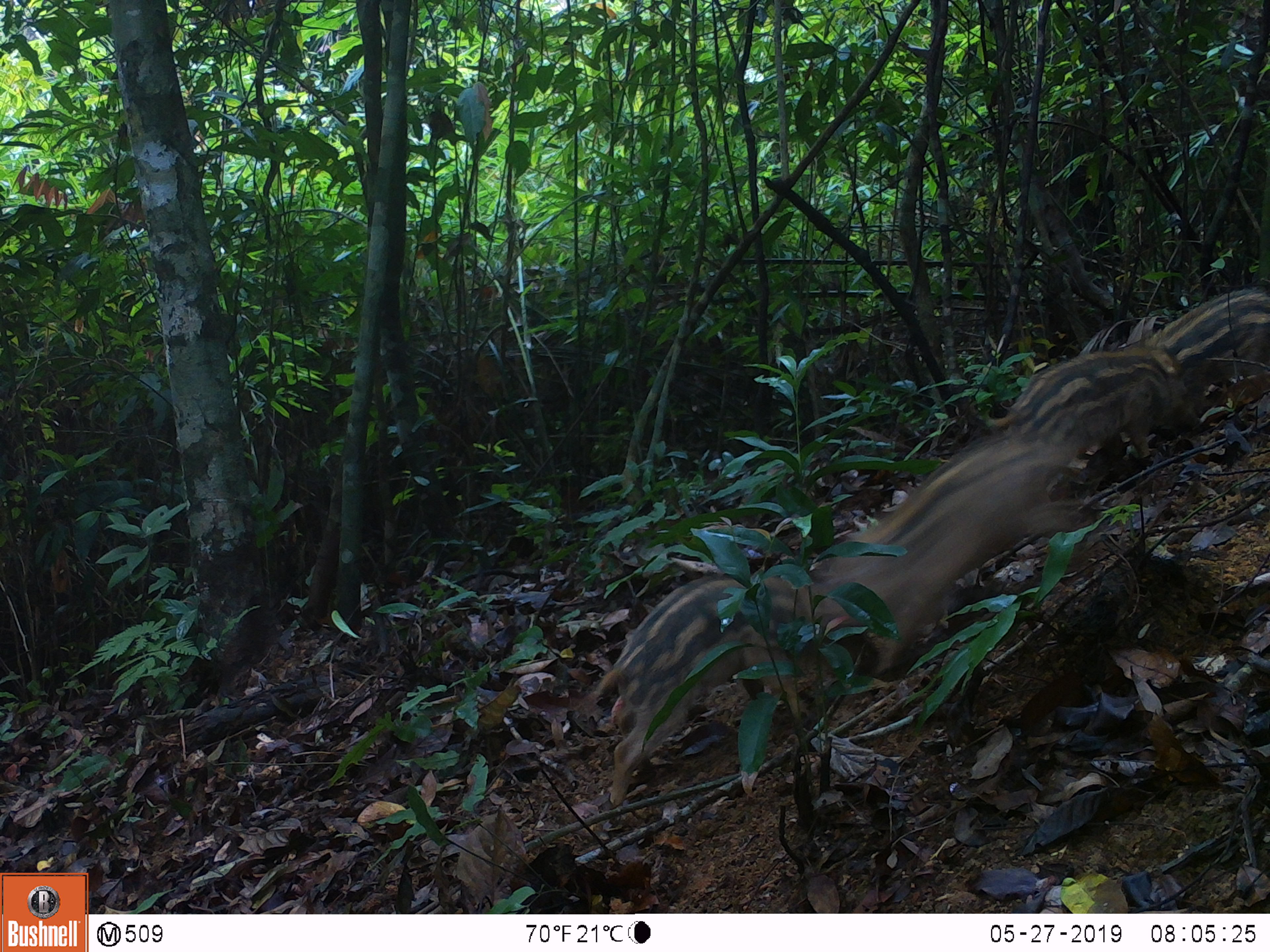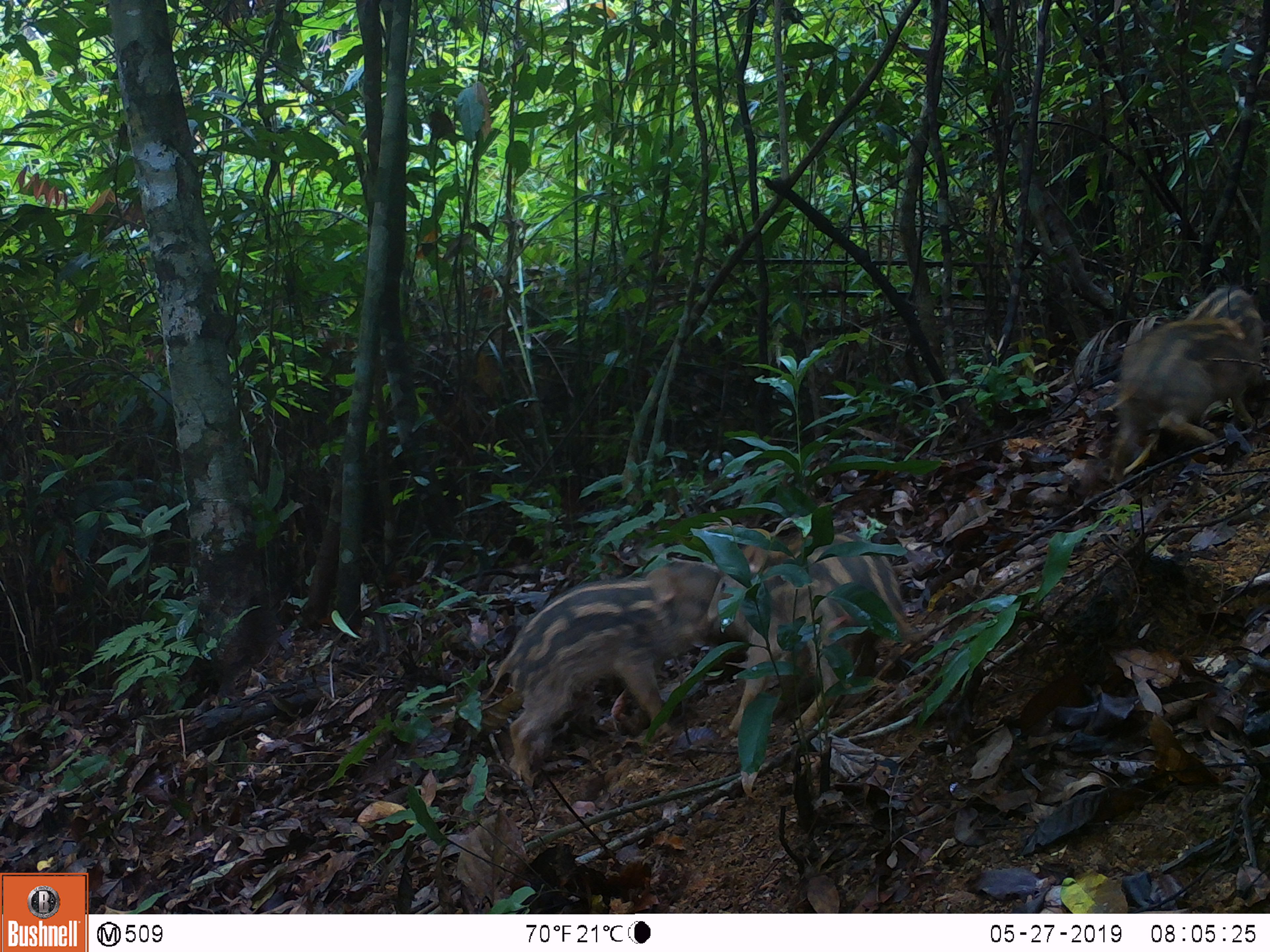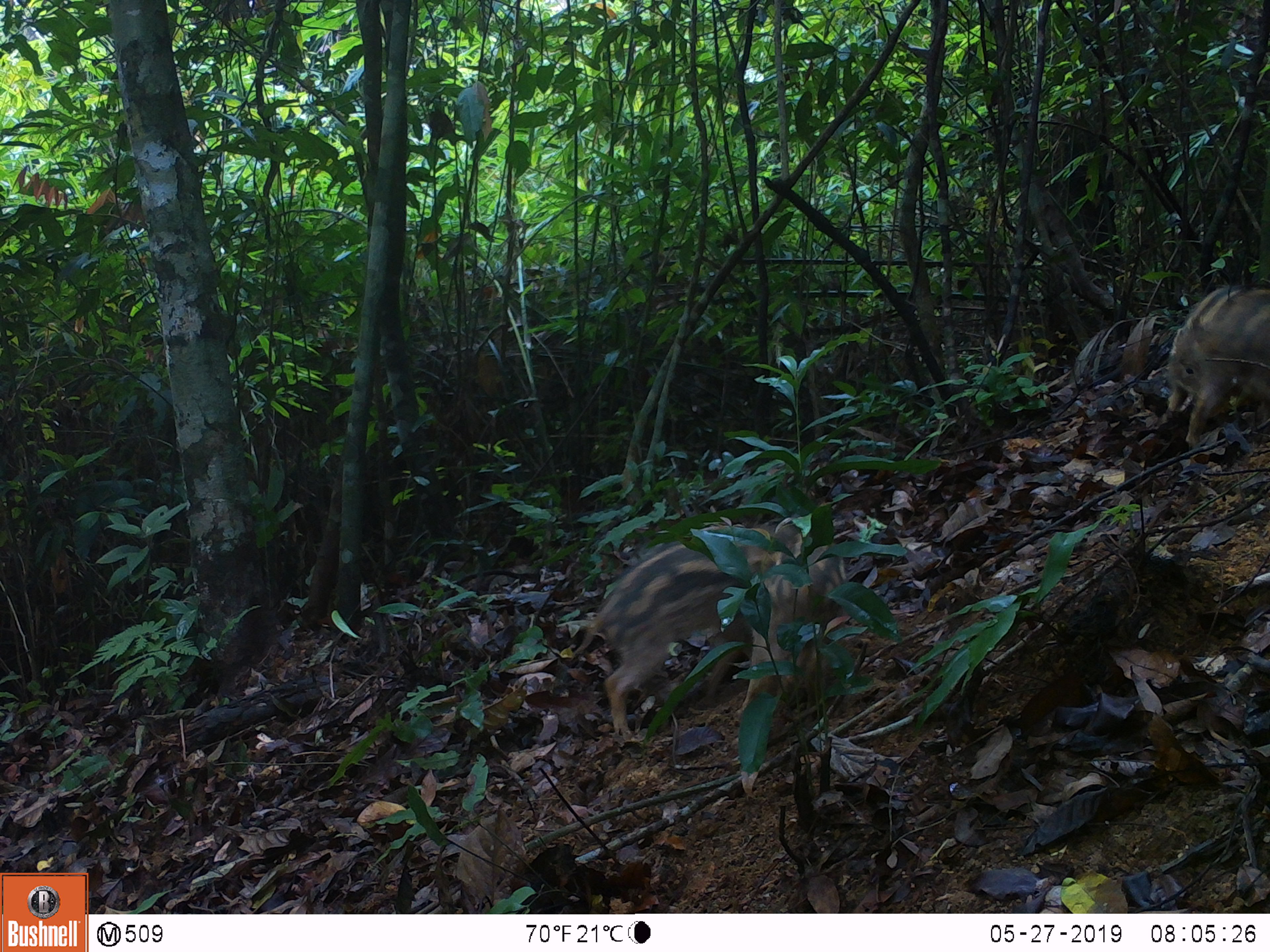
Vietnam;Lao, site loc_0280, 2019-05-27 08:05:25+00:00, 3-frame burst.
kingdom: Animalia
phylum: Chordata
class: Mammalia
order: Artiodactyla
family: Suidae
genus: Sus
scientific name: Sus scrofa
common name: eurasian wild pig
Eurasian wild pig (Sus scrofa). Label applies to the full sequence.